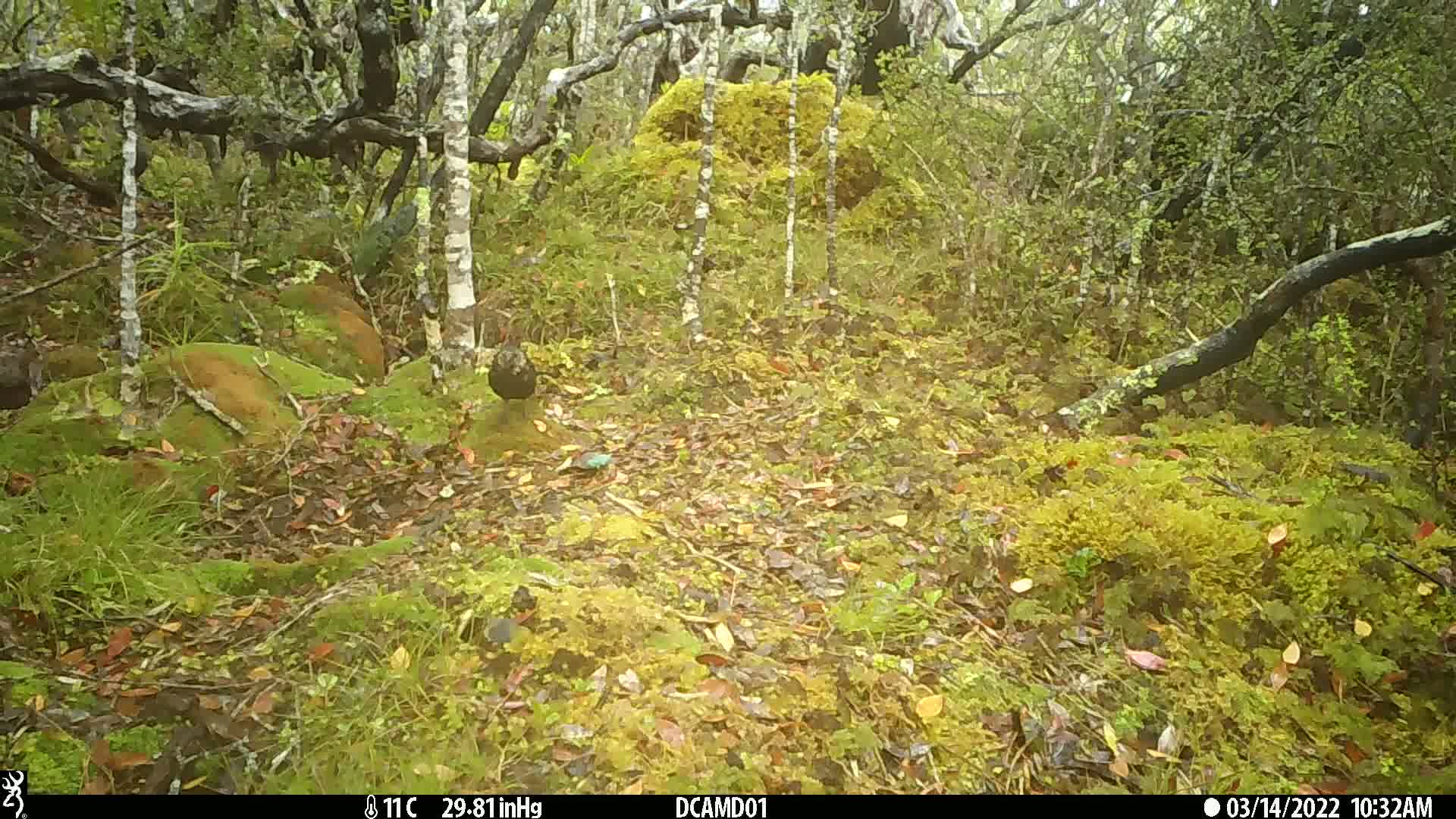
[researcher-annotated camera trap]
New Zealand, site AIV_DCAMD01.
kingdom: Animalia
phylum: Chordata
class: Aves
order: Passeriformes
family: Turdidae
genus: Turdus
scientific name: Turdus merula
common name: eurasian blackbird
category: blackbird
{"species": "blackbird (eurasian blackbird) (Turdus merula)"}